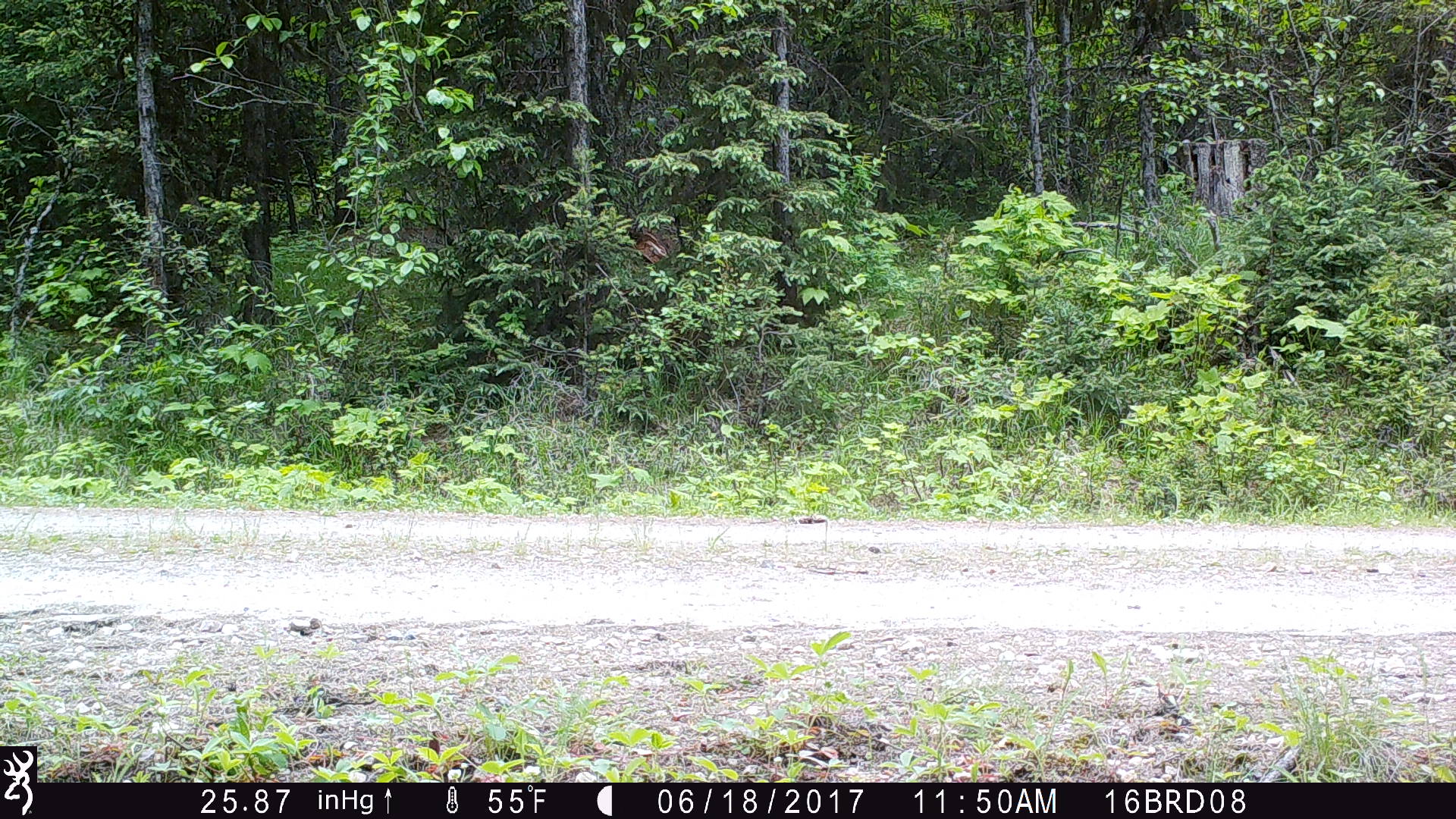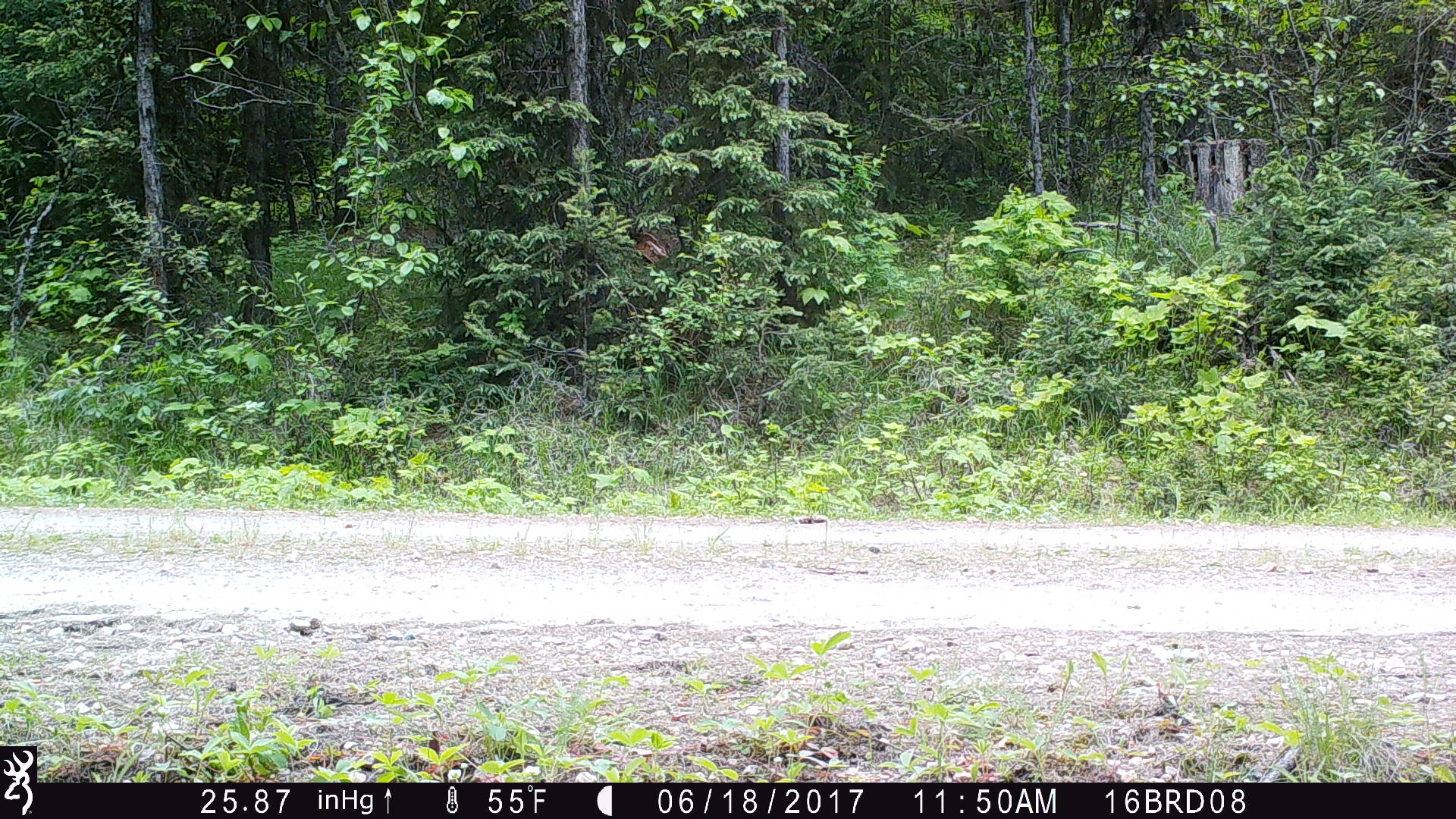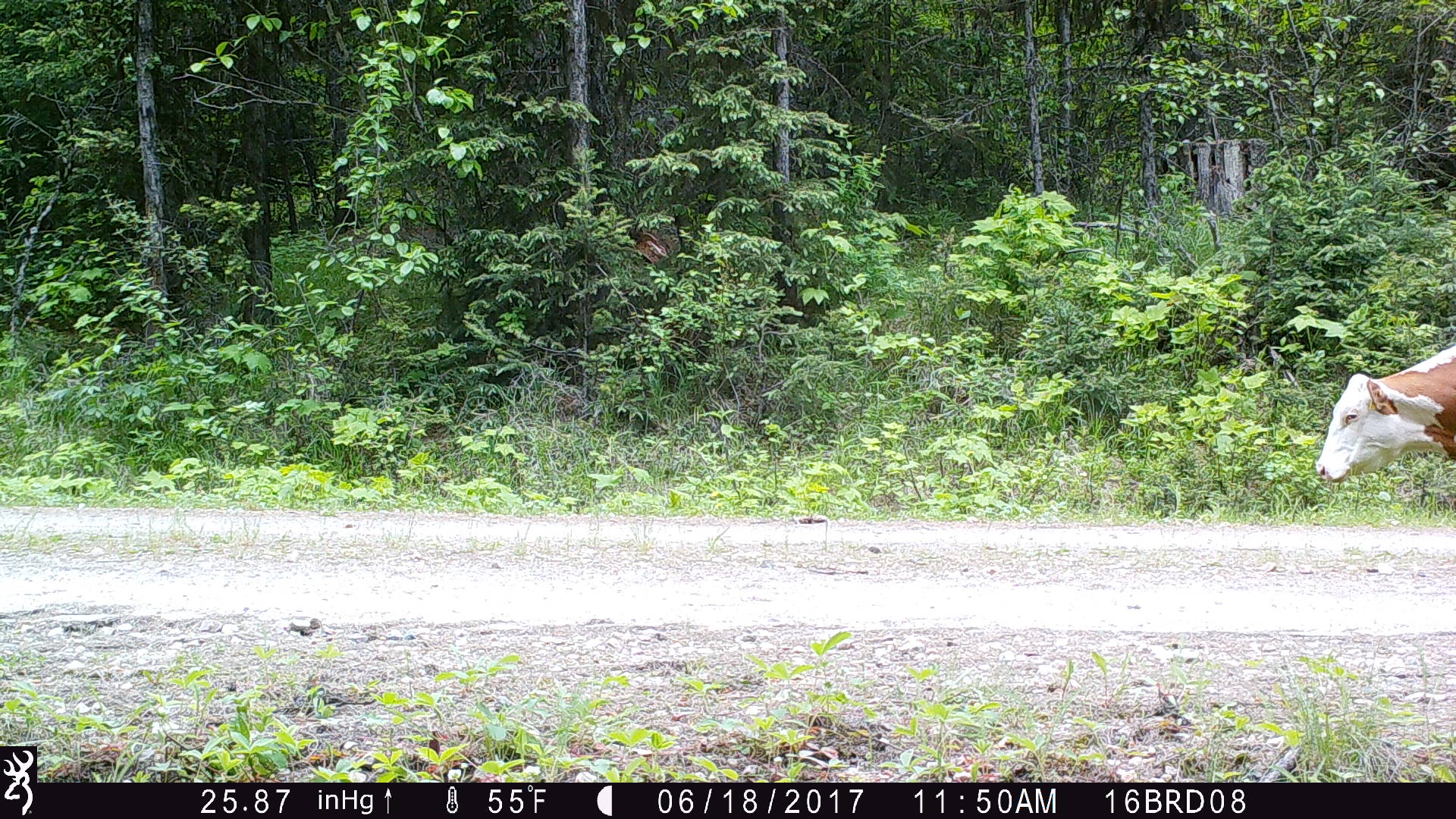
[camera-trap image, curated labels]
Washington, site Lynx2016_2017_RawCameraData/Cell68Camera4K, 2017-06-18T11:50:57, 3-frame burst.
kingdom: Animalia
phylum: Chordata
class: Mammalia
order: Artiodactyla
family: Bovidae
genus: Bos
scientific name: Bos taurus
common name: domestic cattle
Domestic cattle (Bos taurus). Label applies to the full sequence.